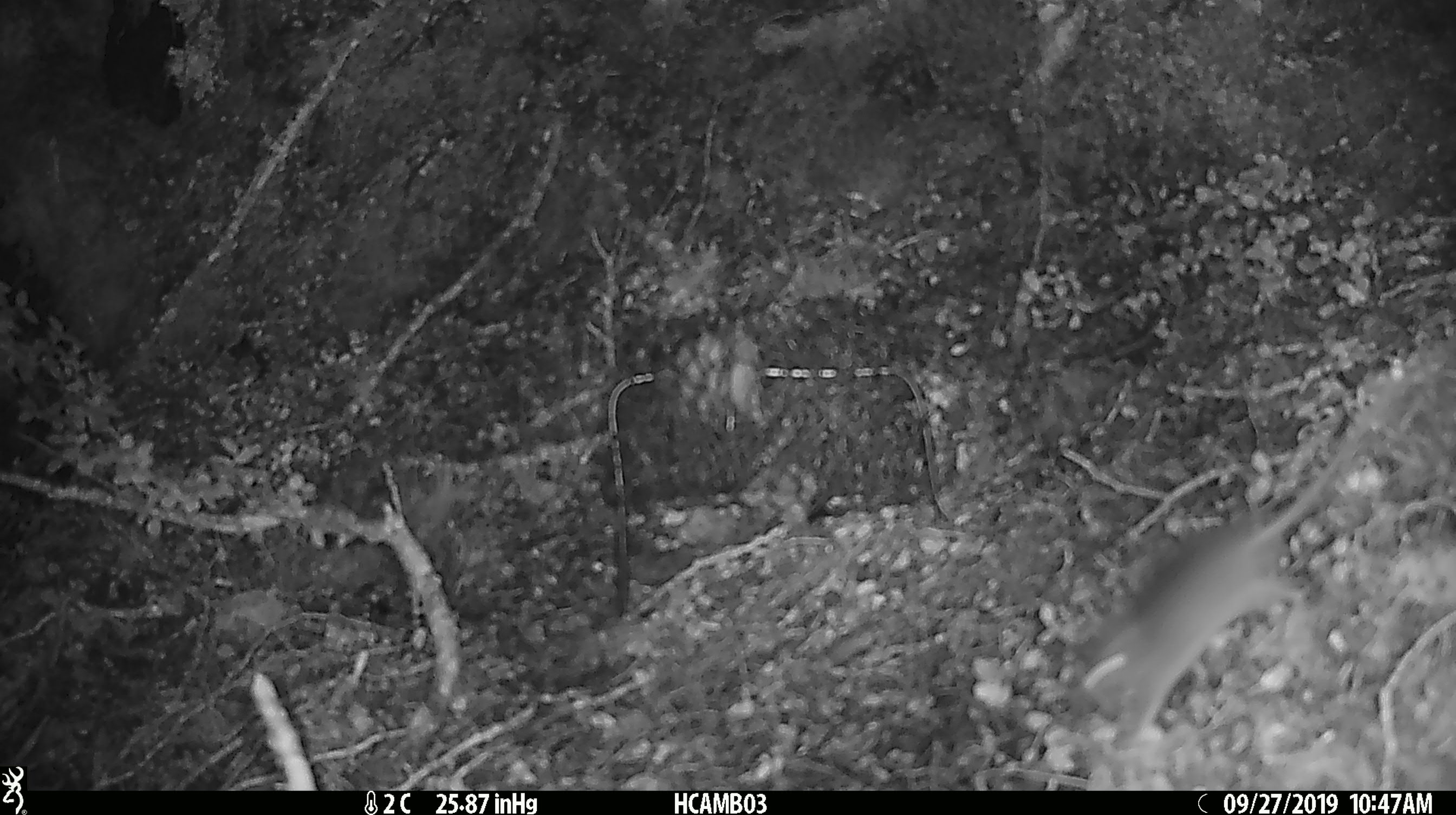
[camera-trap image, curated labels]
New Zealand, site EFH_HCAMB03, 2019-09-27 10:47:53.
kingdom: Animalia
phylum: Chordata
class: Mammalia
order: Rodentia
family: Muridae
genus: Mus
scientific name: Mus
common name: mouse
Mouse (Mus).